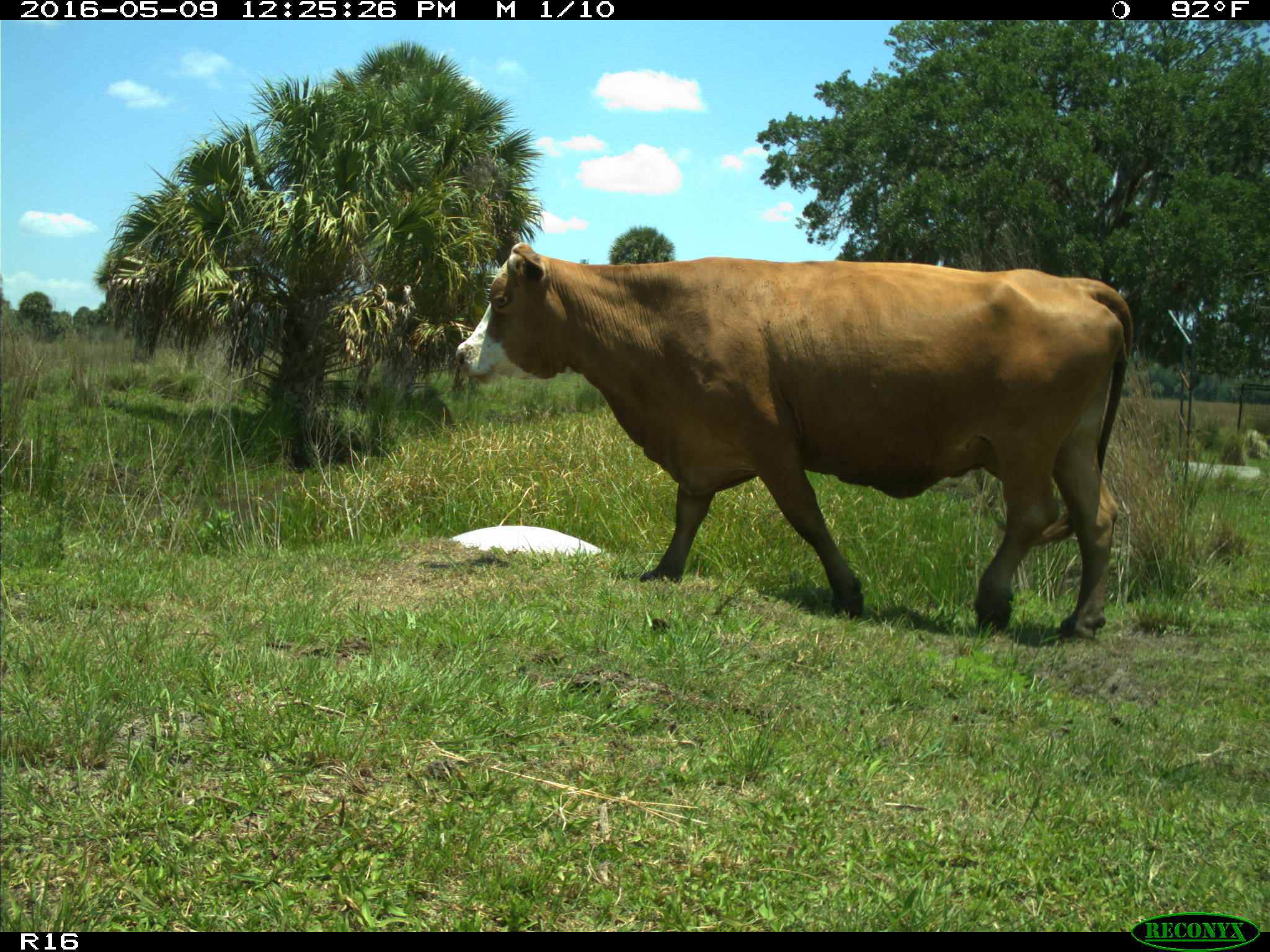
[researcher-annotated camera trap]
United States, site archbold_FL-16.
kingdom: Animalia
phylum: Chordata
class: Mammalia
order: Artiodactyla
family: Bovidae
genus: Bos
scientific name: Bos taurus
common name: domestic cow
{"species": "Bos taurus (domestic cow)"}